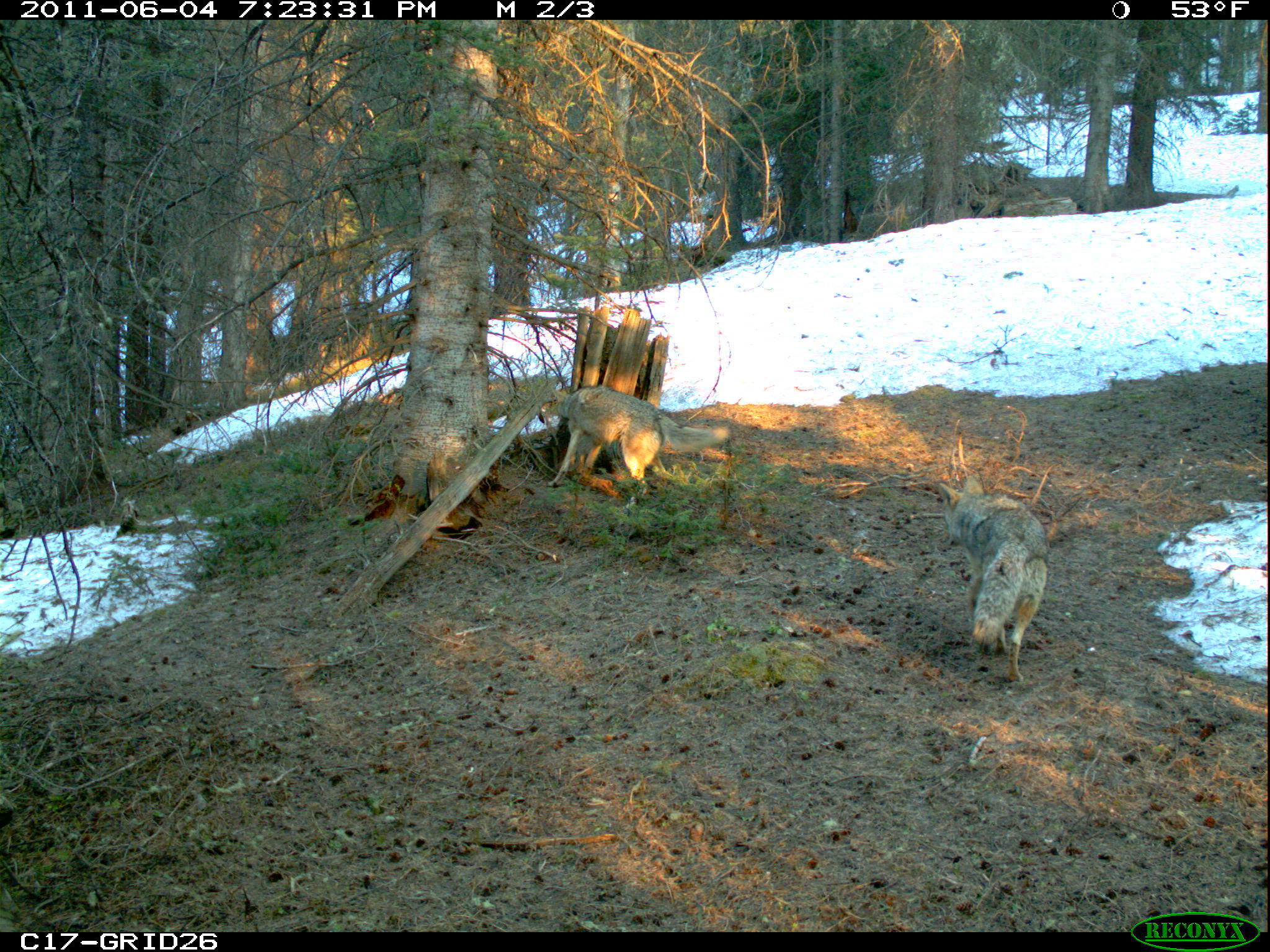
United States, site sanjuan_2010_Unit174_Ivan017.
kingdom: Animalia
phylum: Chordata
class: Mammalia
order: Carnivora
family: Canidae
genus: Canis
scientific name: Canis latrans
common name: coyote